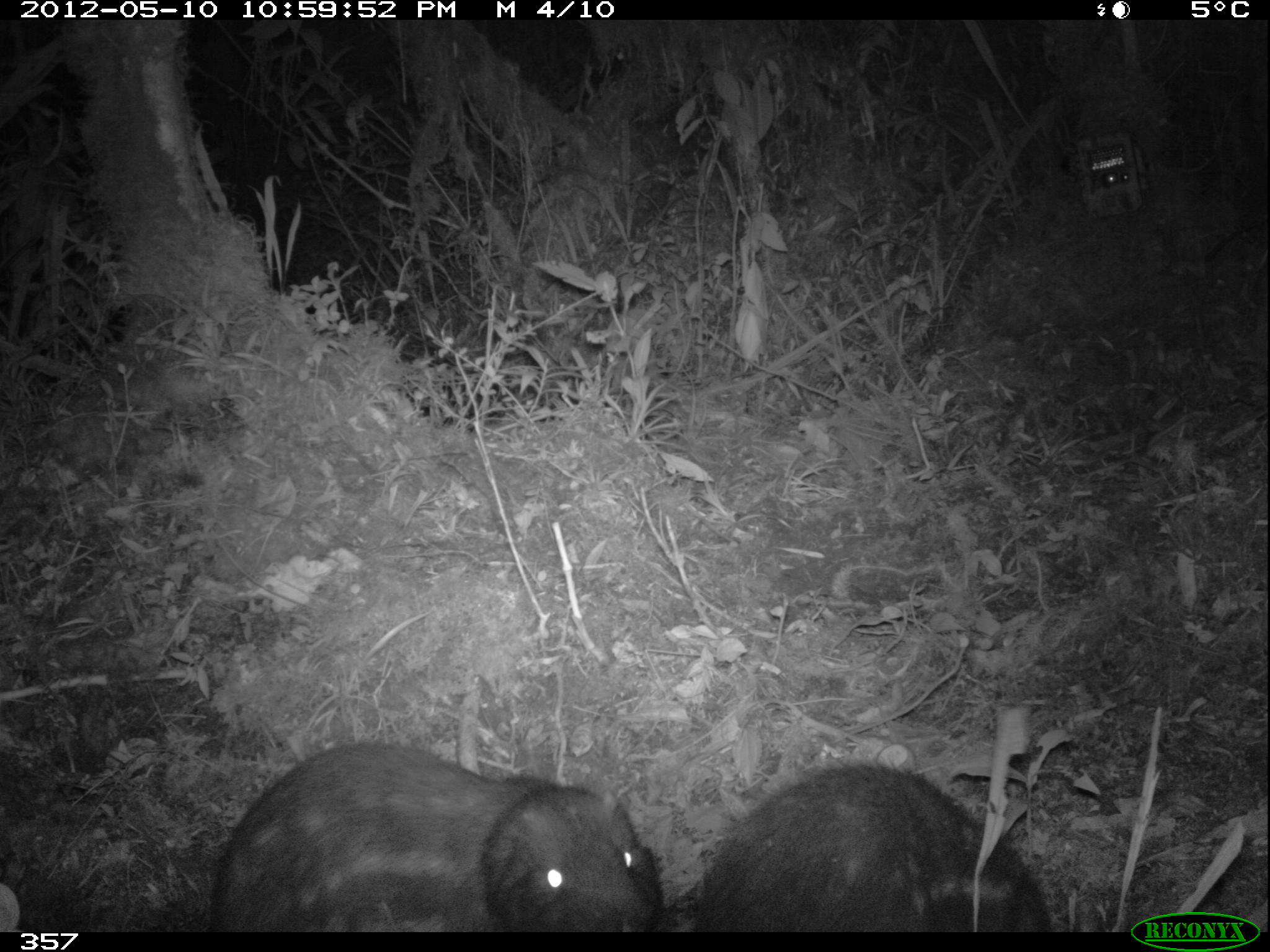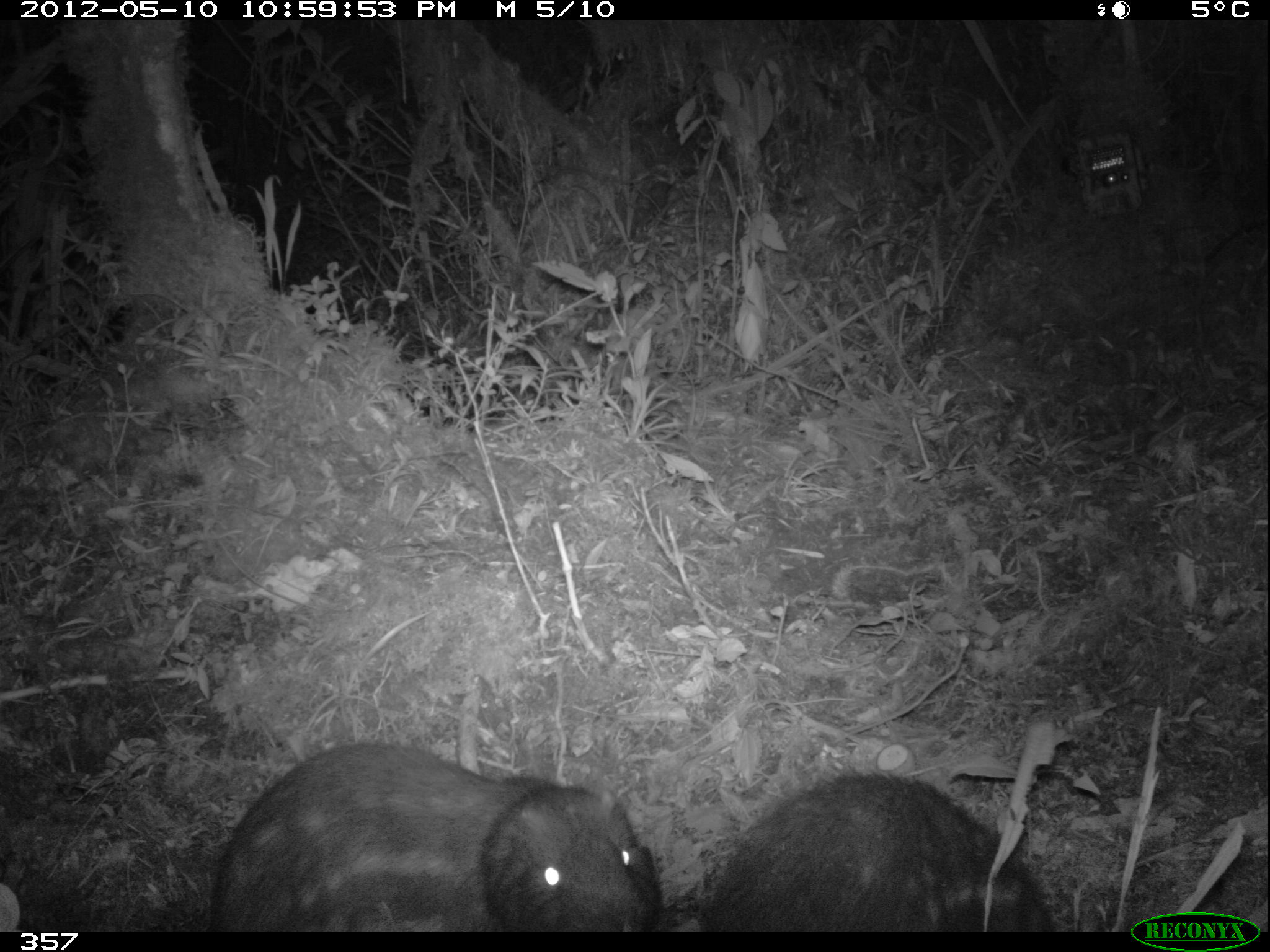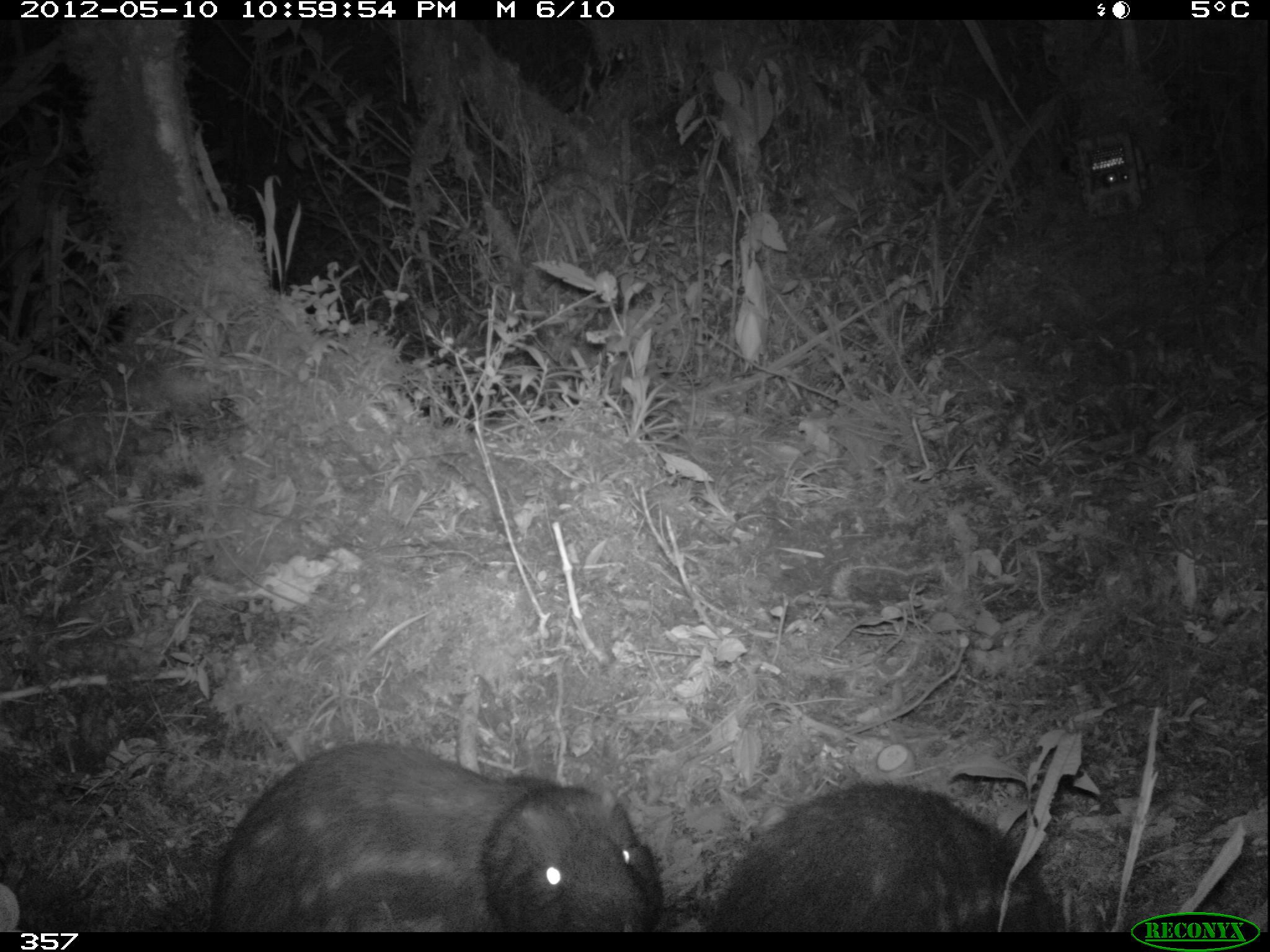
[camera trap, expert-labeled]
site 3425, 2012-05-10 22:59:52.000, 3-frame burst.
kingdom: Animalia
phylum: Chordata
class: Mammalia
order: Rodentia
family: Cuniculidae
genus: Cuniculus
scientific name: Cuniculus taczanowskii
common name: mountain paca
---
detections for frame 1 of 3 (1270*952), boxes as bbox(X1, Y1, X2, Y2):
cuniculus taczanowskii: bbox(208, 739, 659, 930); bbox(694, 761, 1049, 932)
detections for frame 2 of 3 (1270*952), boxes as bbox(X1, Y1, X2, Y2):
cuniculus taczanowskii: bbox(208, 738, 663, 931); bbox(699, 768, 1058, 932)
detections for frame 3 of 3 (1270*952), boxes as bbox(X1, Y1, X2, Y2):
cuniculus taczanowskii: bbox(209, 739, 663, 932); bbox(707, 779, 1054, 931)